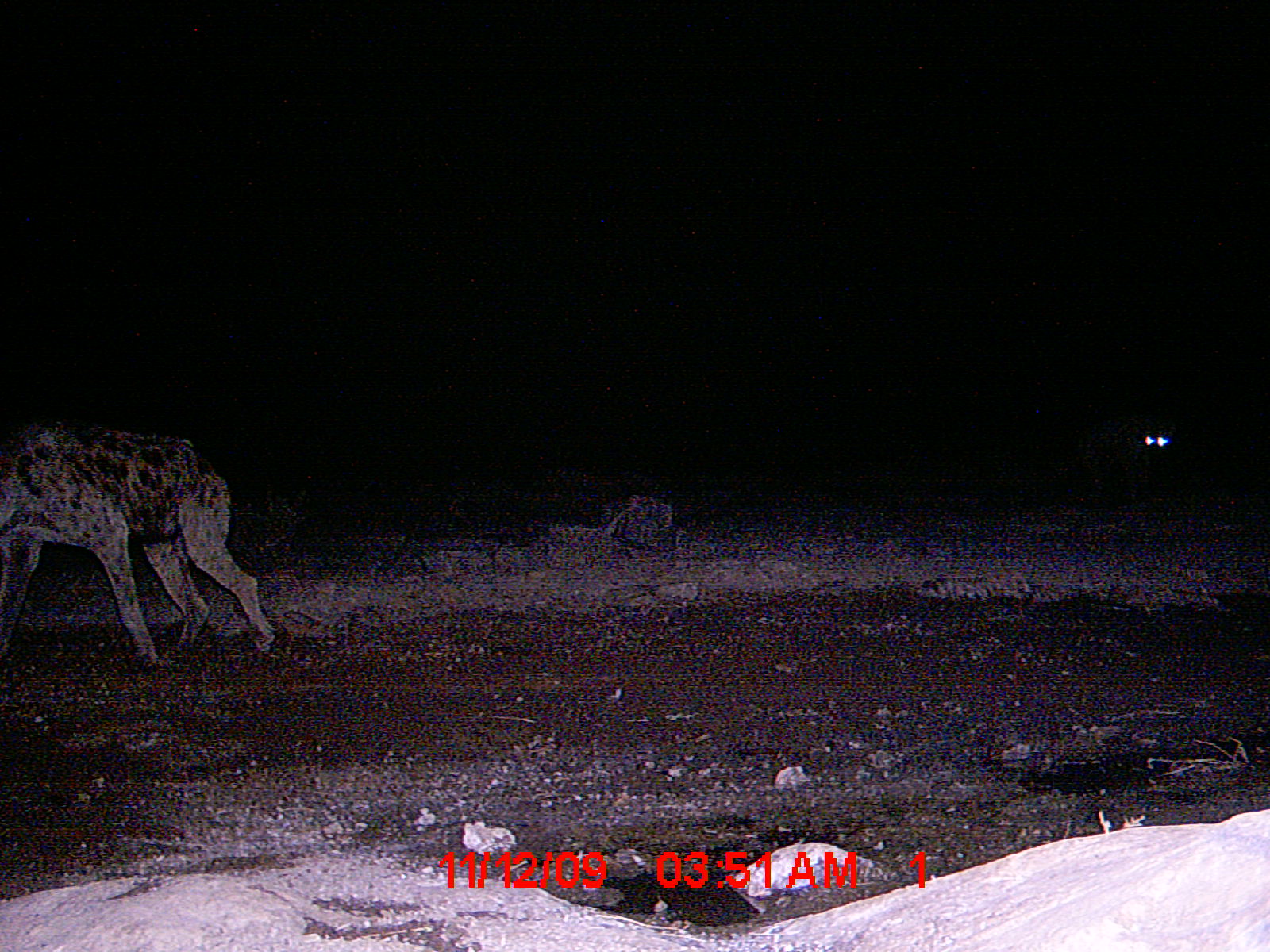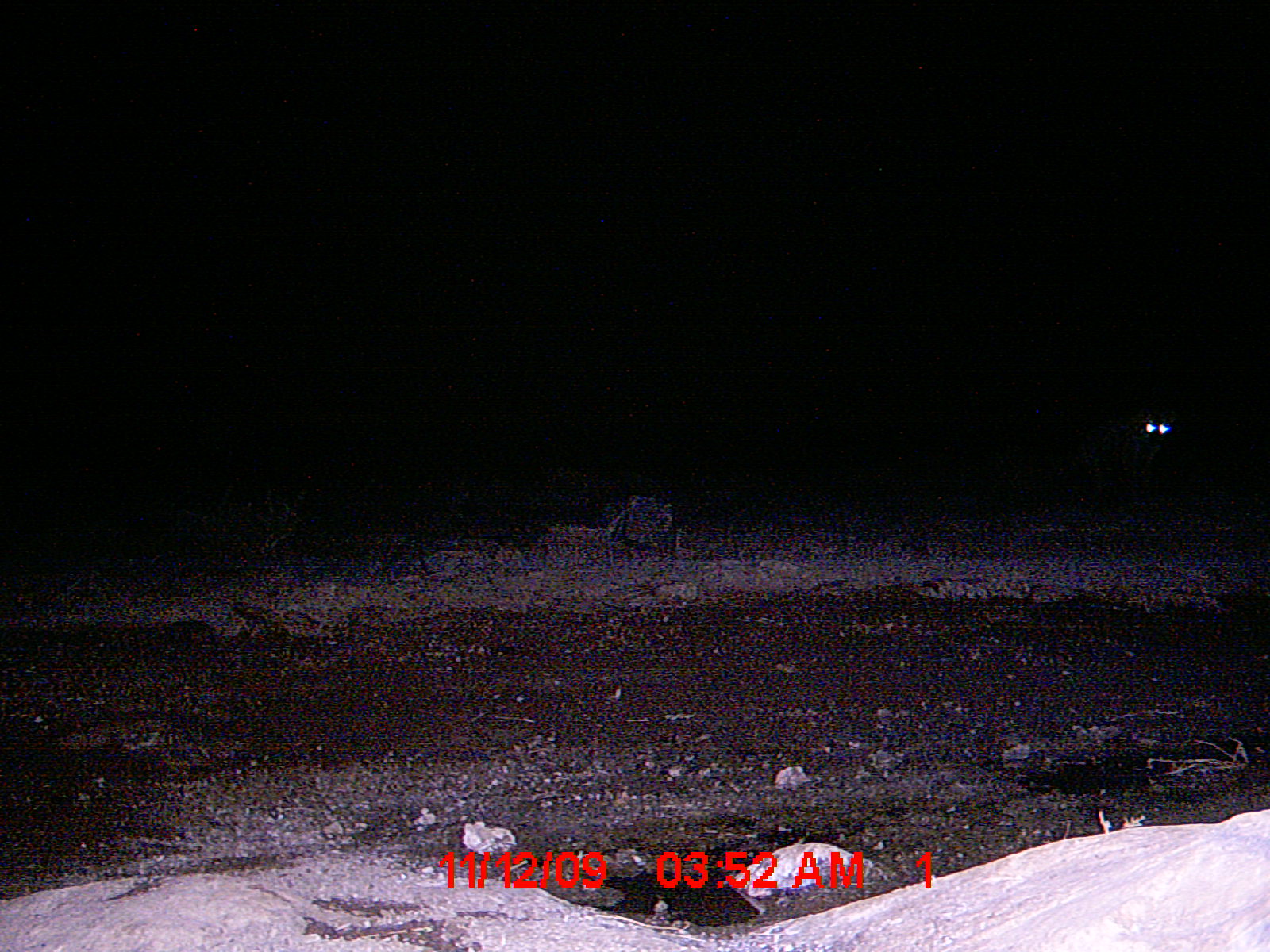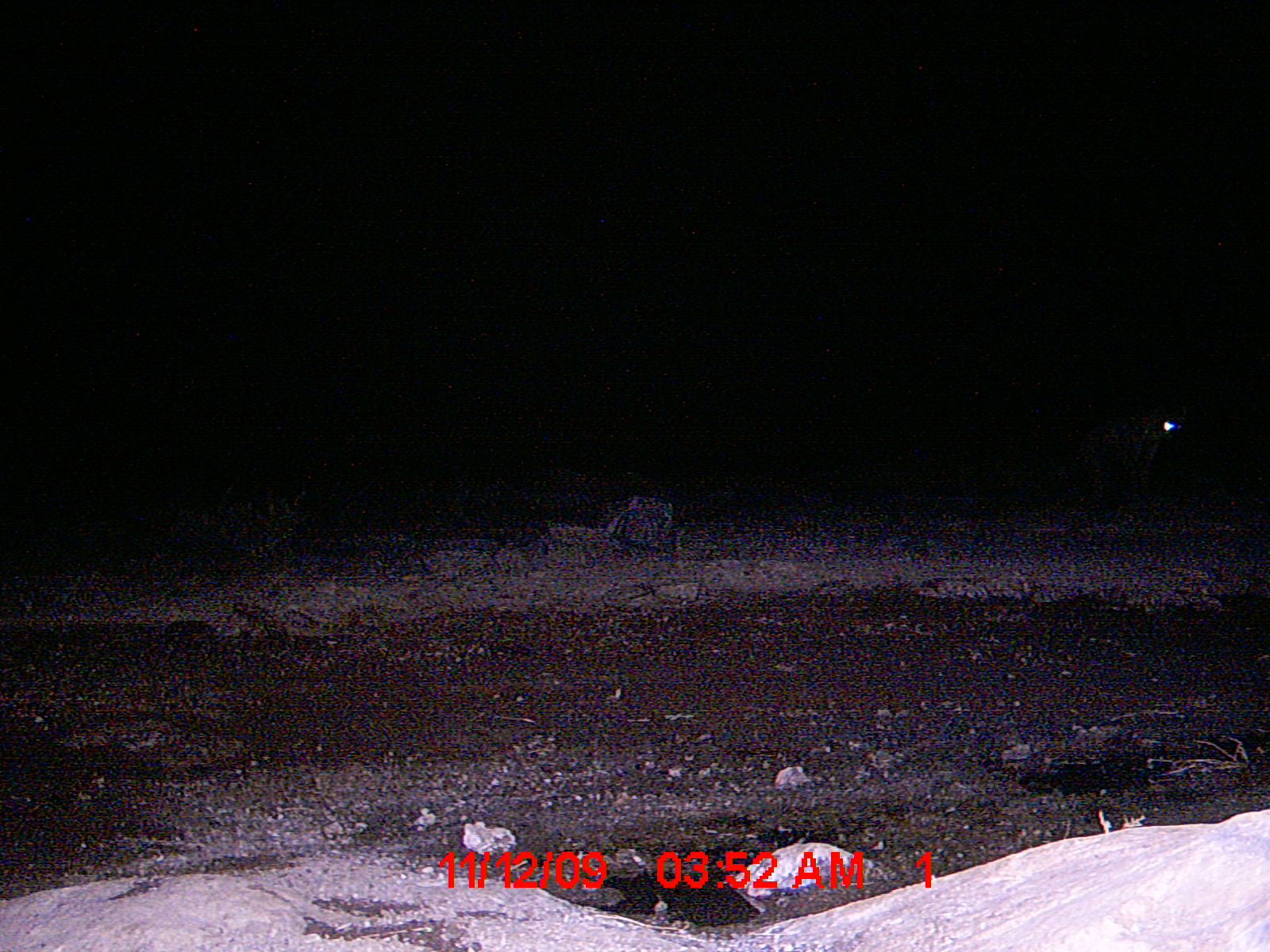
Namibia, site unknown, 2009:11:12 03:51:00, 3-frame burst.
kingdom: Animalia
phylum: Chordata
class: Mammalia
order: Carnivora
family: Hyaenidae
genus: Crocuta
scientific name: Crocuta crocuta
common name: spotted hyena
Crocuta crocuta (spotted hyena).